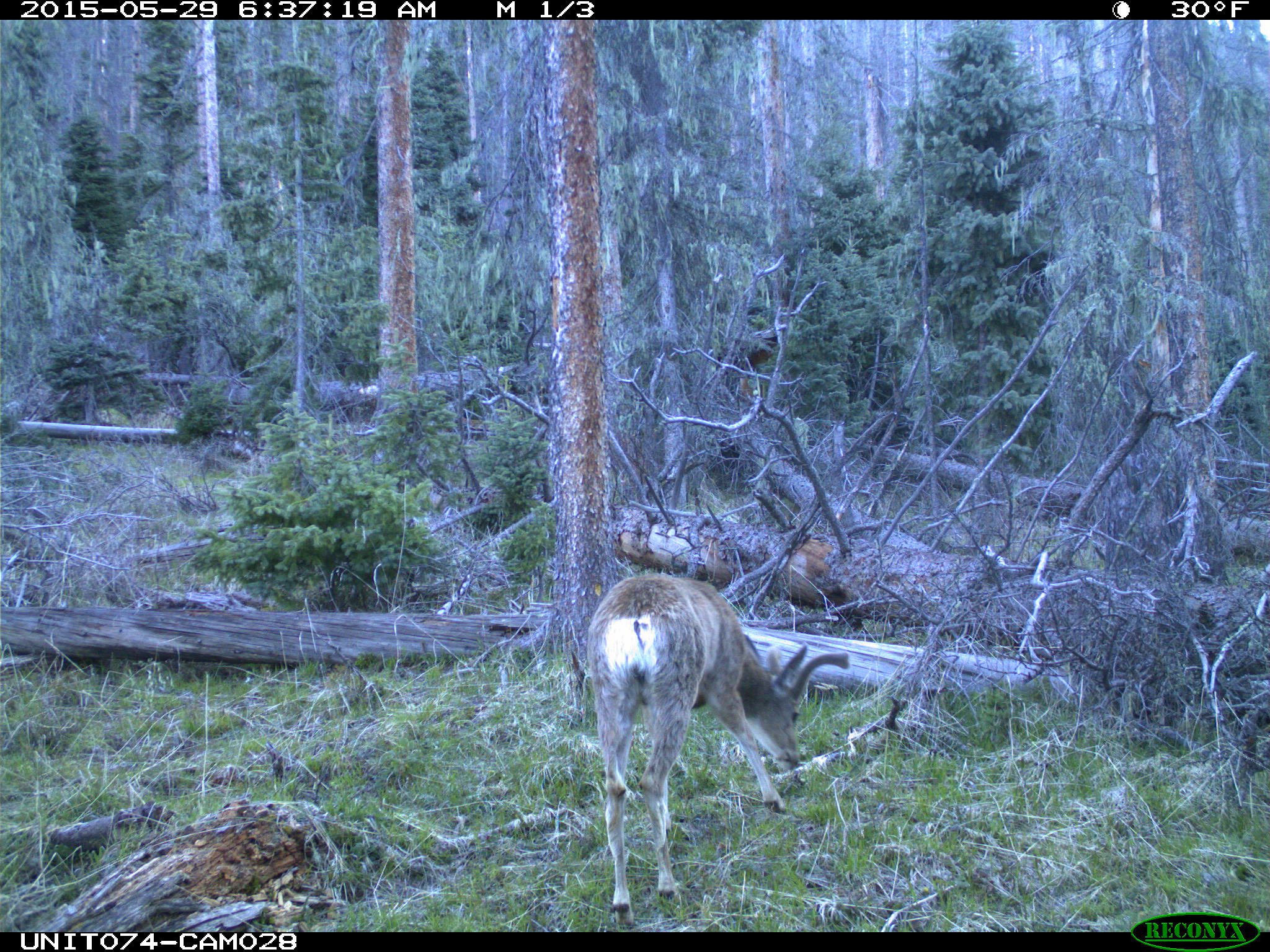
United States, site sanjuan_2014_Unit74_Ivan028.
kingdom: Animalia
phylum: Chordata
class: Mammalia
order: Artiodactyla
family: Cervidae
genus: Odocoileus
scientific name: Odocoileus hemionus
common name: mule deer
Odocoileus hemionus (mule deer).